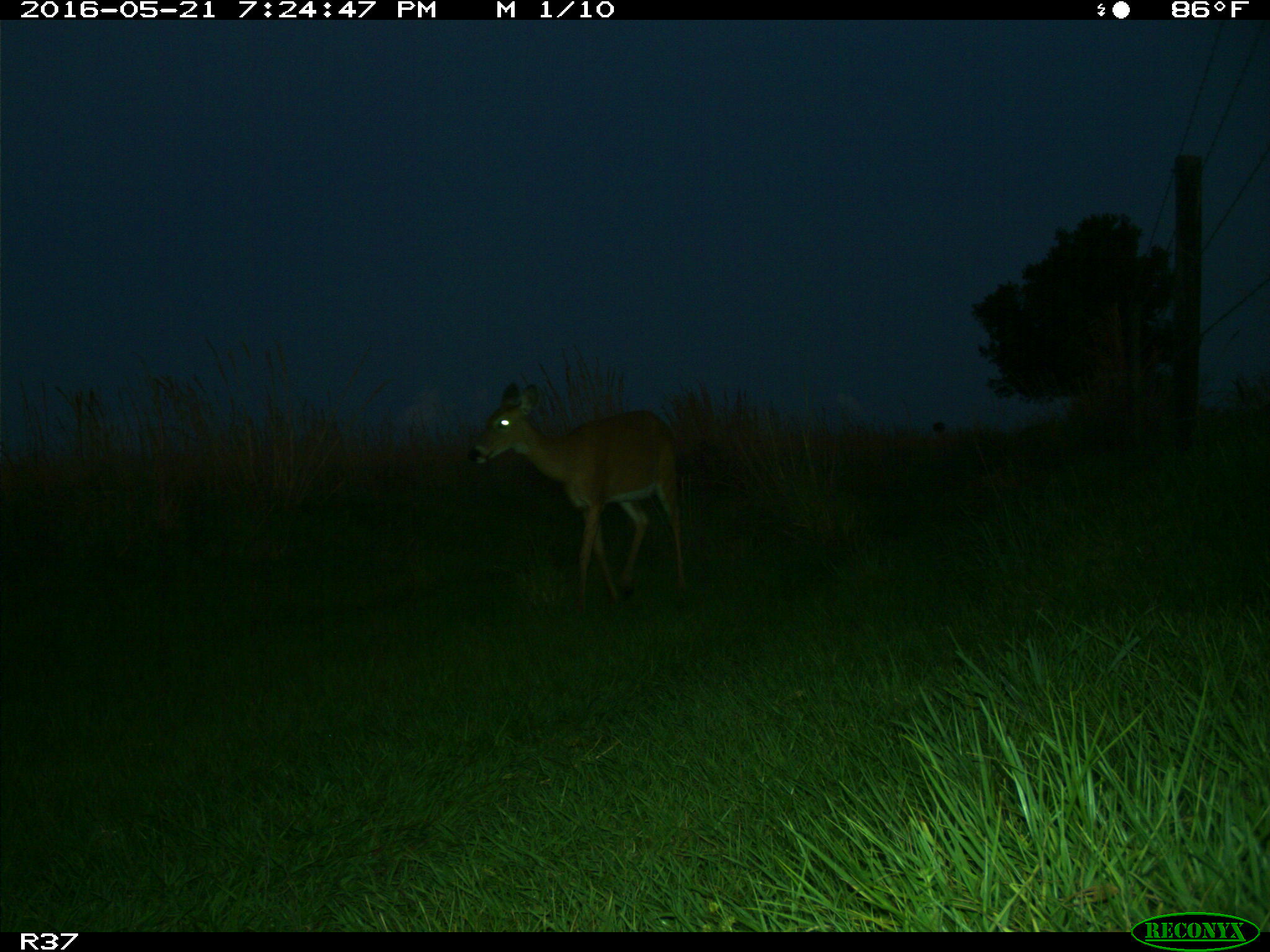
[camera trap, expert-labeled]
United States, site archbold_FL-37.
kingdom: Animalia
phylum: Chordata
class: Mammalia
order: Artiodactyla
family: Cervidae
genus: Odocoileus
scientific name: Odocoileus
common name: deer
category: unidentified deer